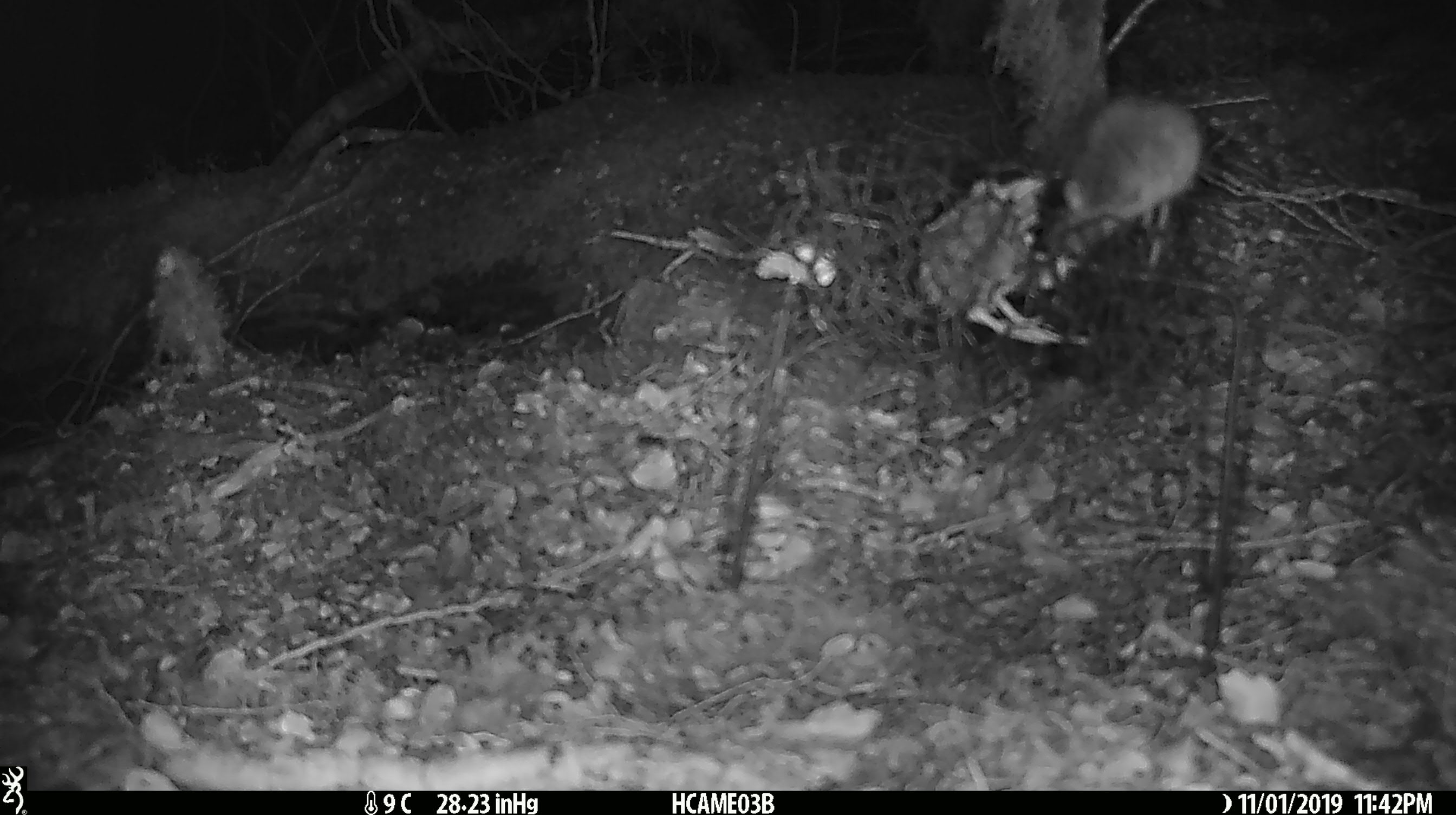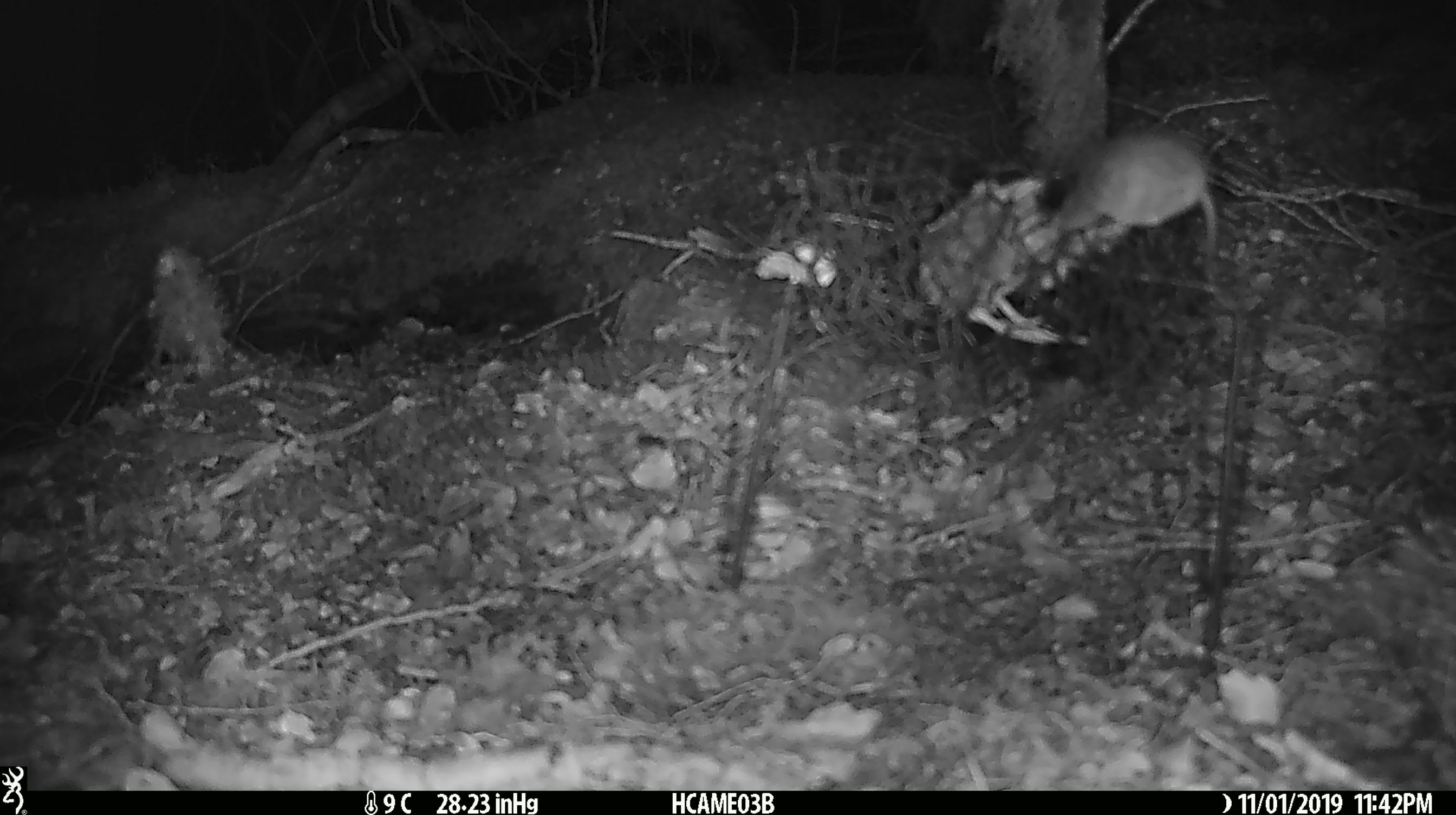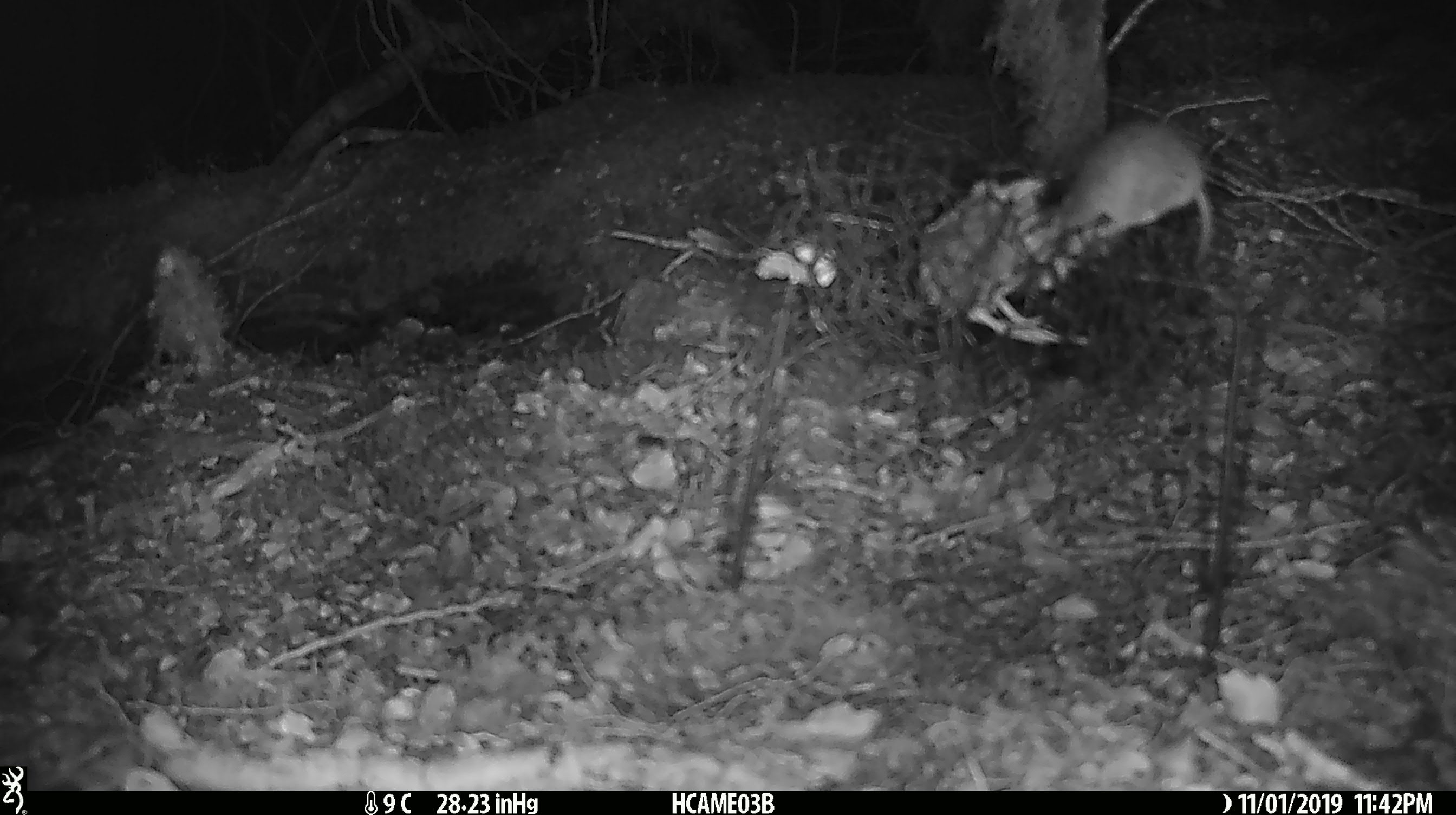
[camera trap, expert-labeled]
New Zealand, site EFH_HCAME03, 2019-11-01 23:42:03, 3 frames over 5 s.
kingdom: Animalia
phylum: Chordata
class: Mammalia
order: Rodentia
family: Muridae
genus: Mus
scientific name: Mus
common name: mouse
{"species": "mouse (Mus)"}